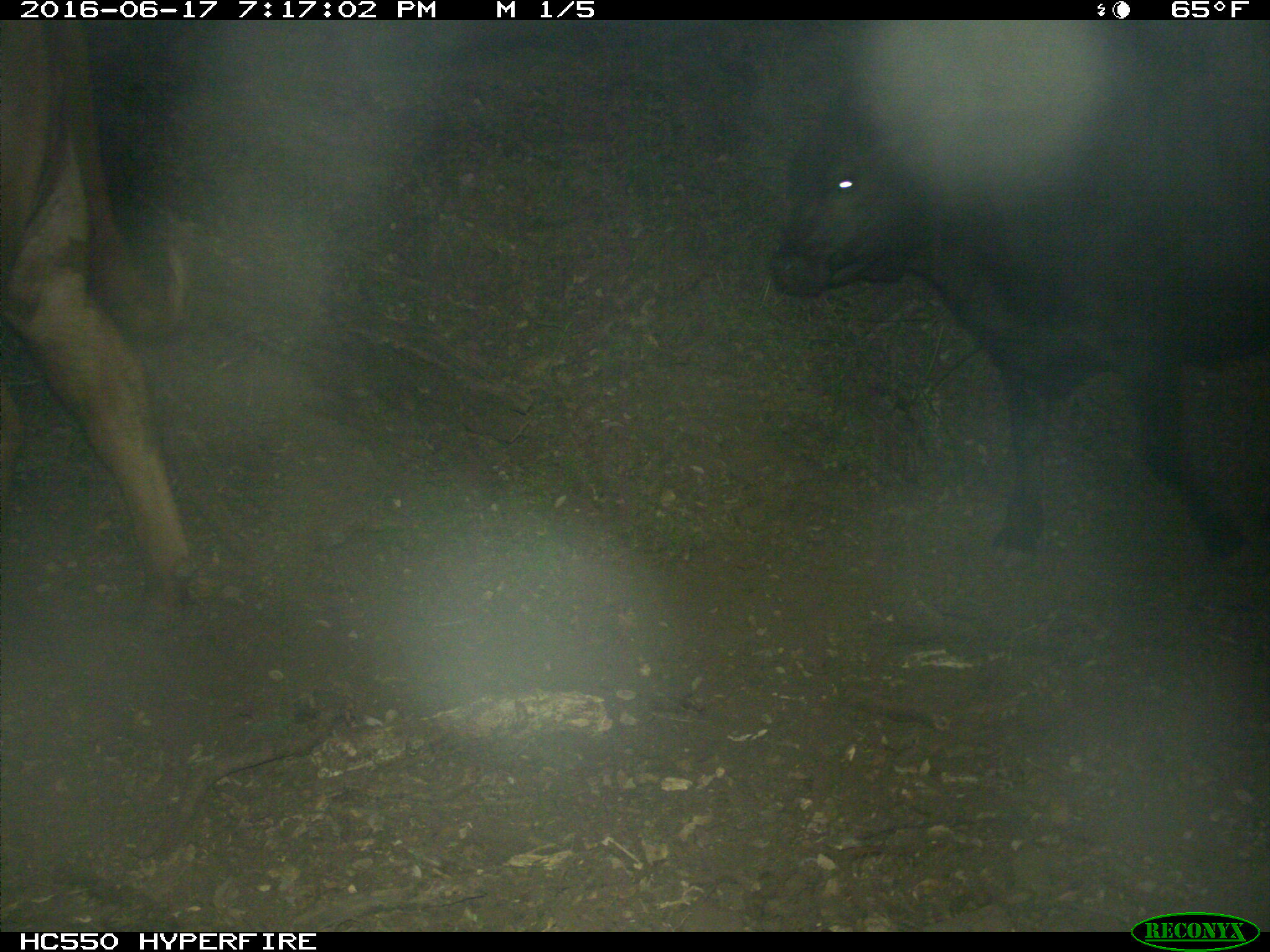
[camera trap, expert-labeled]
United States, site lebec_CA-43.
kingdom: Animalia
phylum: Chordata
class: Mammalia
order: Artiodactyla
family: Bovidae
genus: Bos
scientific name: Bos taurus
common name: domestic cow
Bos taurus (domestic cow).